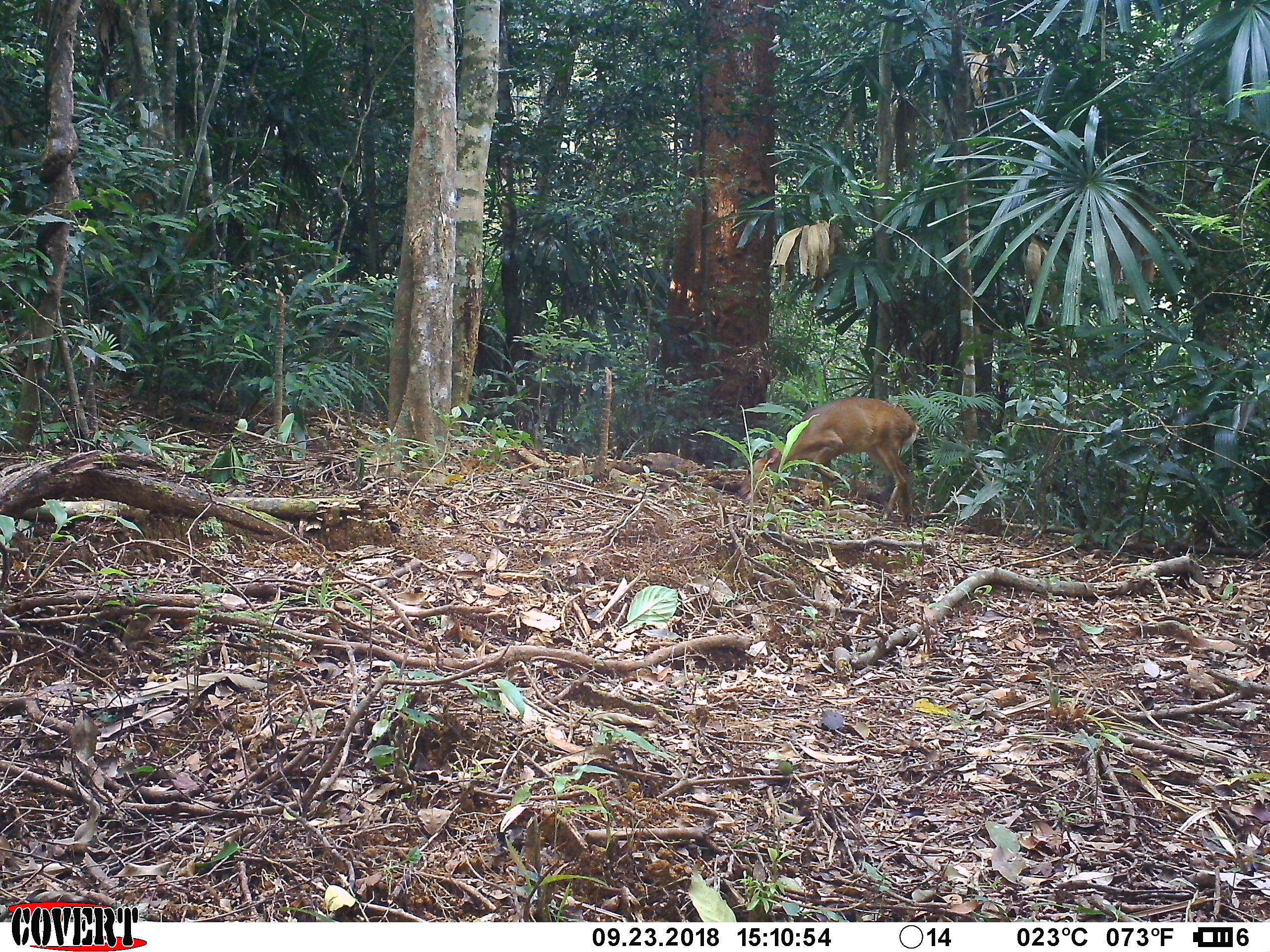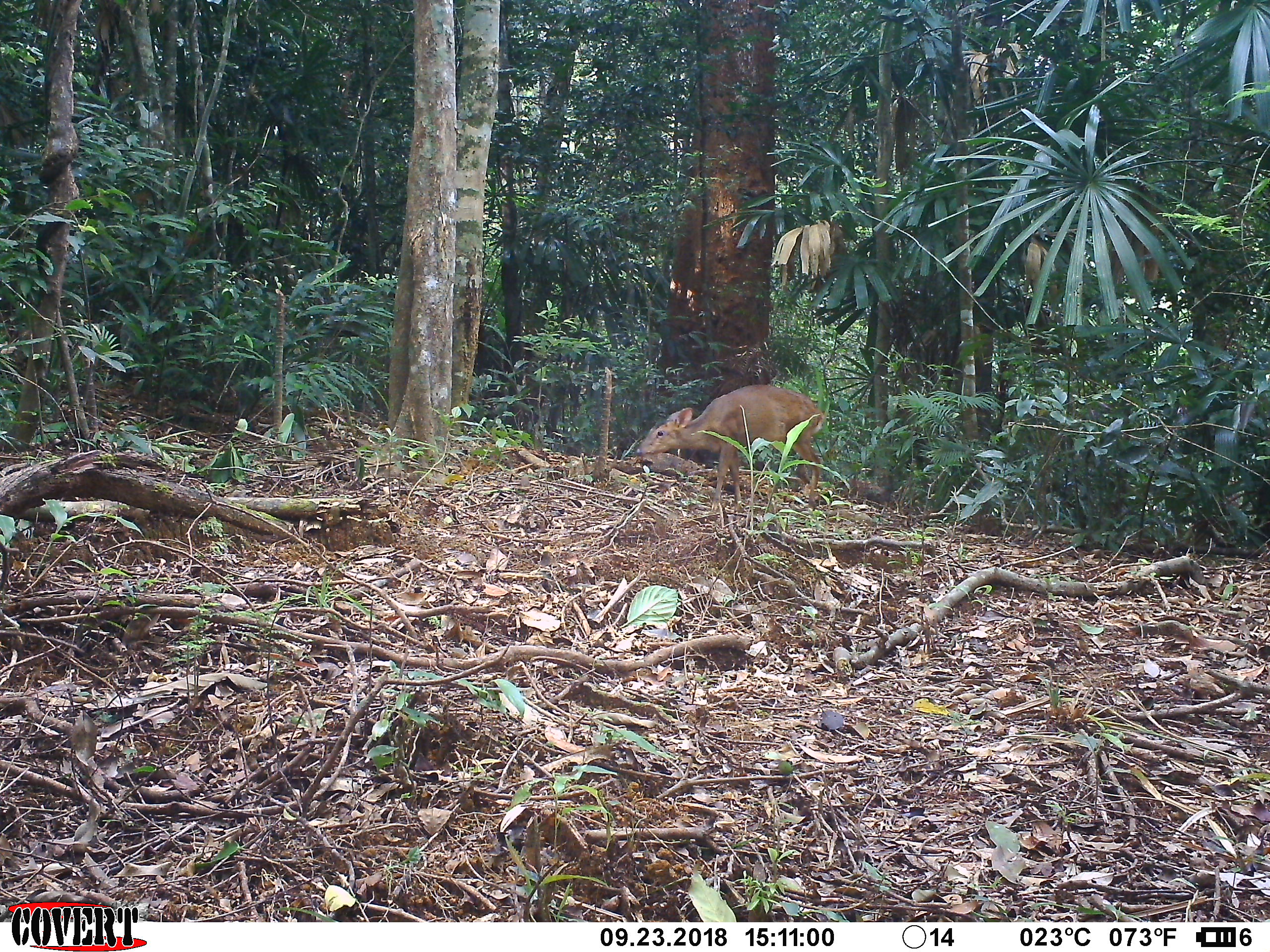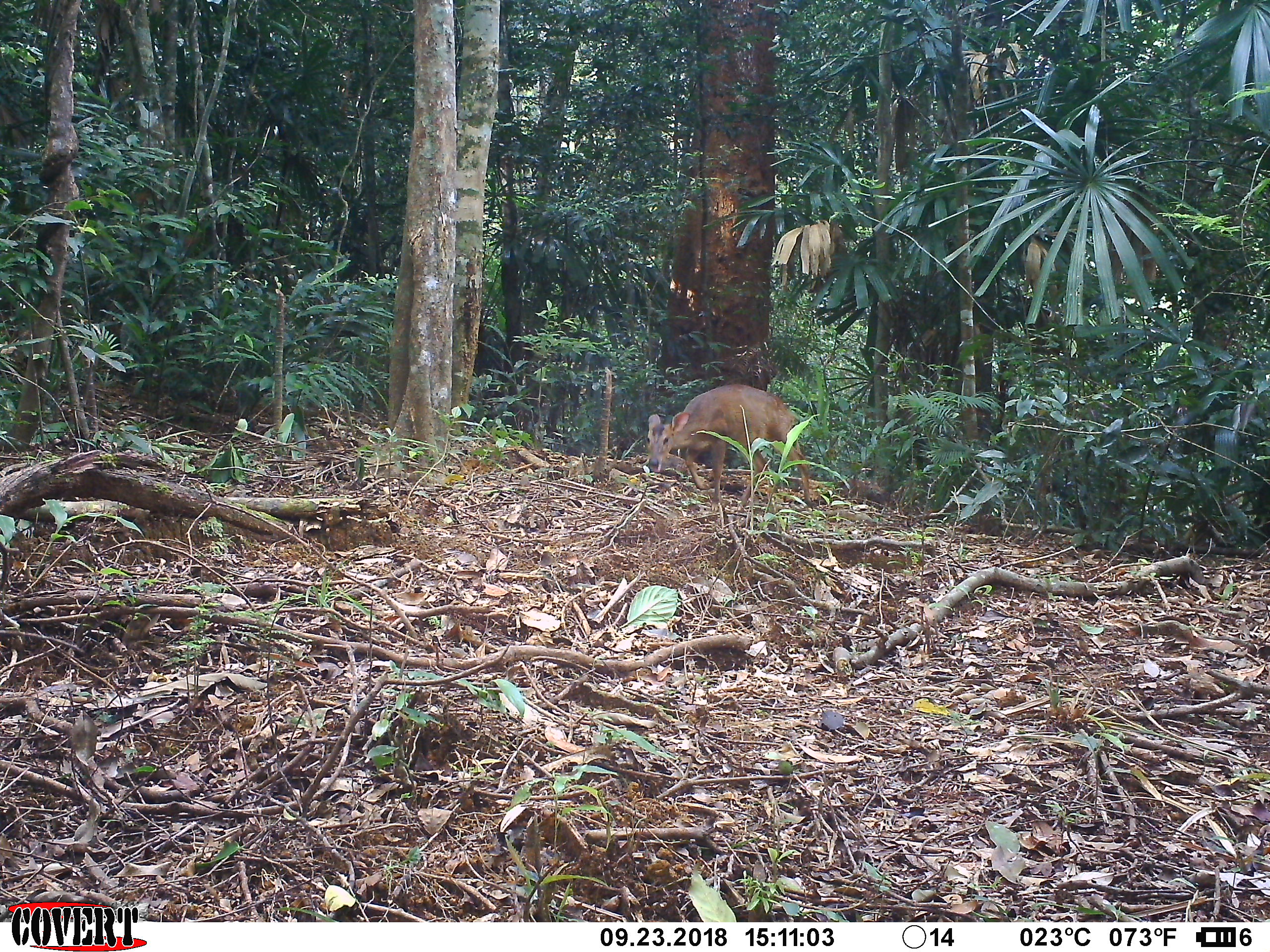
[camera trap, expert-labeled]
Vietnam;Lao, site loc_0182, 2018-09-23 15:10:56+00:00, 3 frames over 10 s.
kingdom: Animalia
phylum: Chordata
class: Mammalia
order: Artiodactyla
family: Cervidae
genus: Muntiacus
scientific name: Muntiacus vuquangensis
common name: large-antlered muntjac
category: large antlered muntjac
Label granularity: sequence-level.